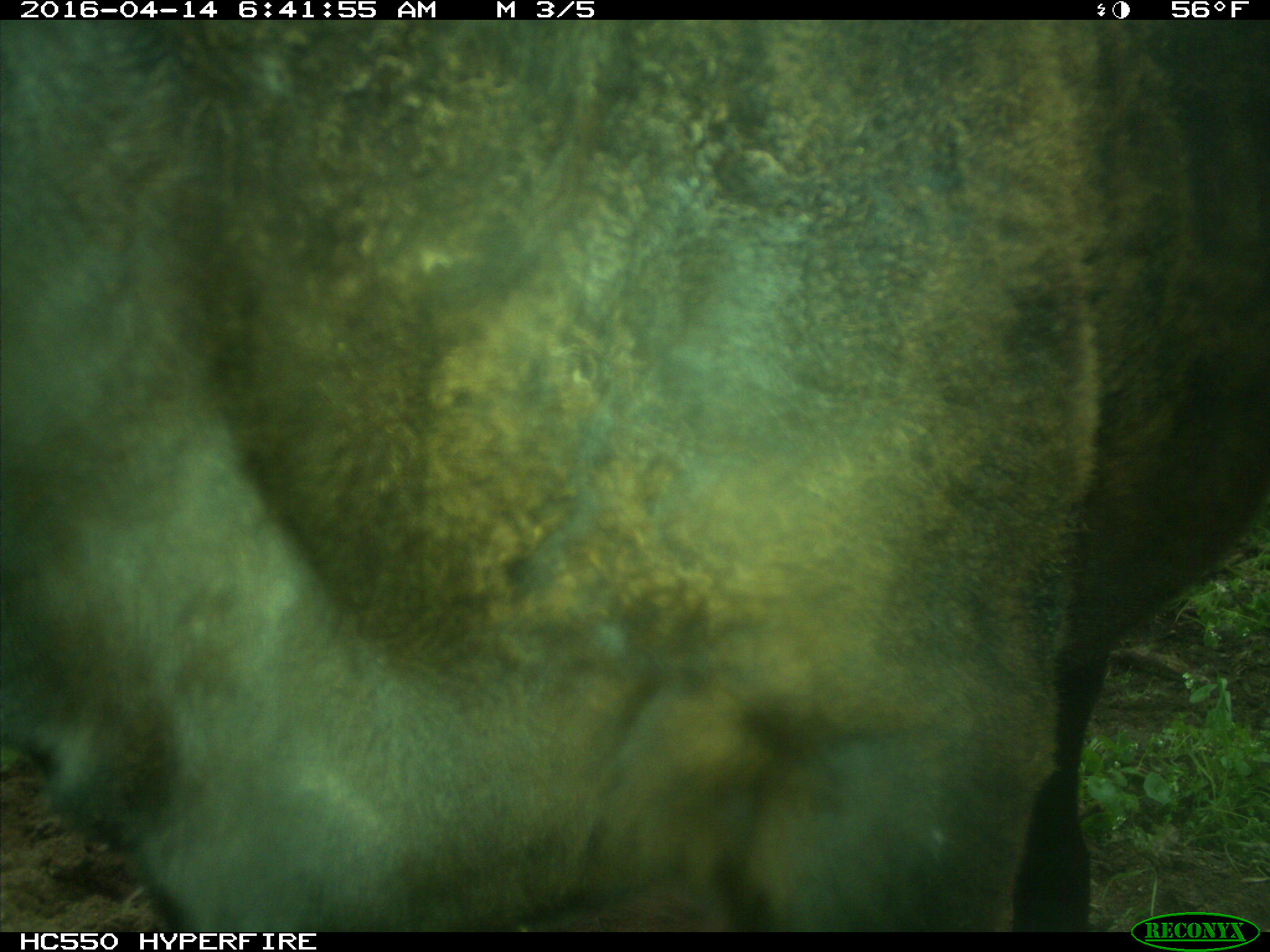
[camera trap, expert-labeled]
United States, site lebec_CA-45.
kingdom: Animalia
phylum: Chordata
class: Mammalia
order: Artiodactyla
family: Bovidae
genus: Bos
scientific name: Bos taurus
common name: domestic cow